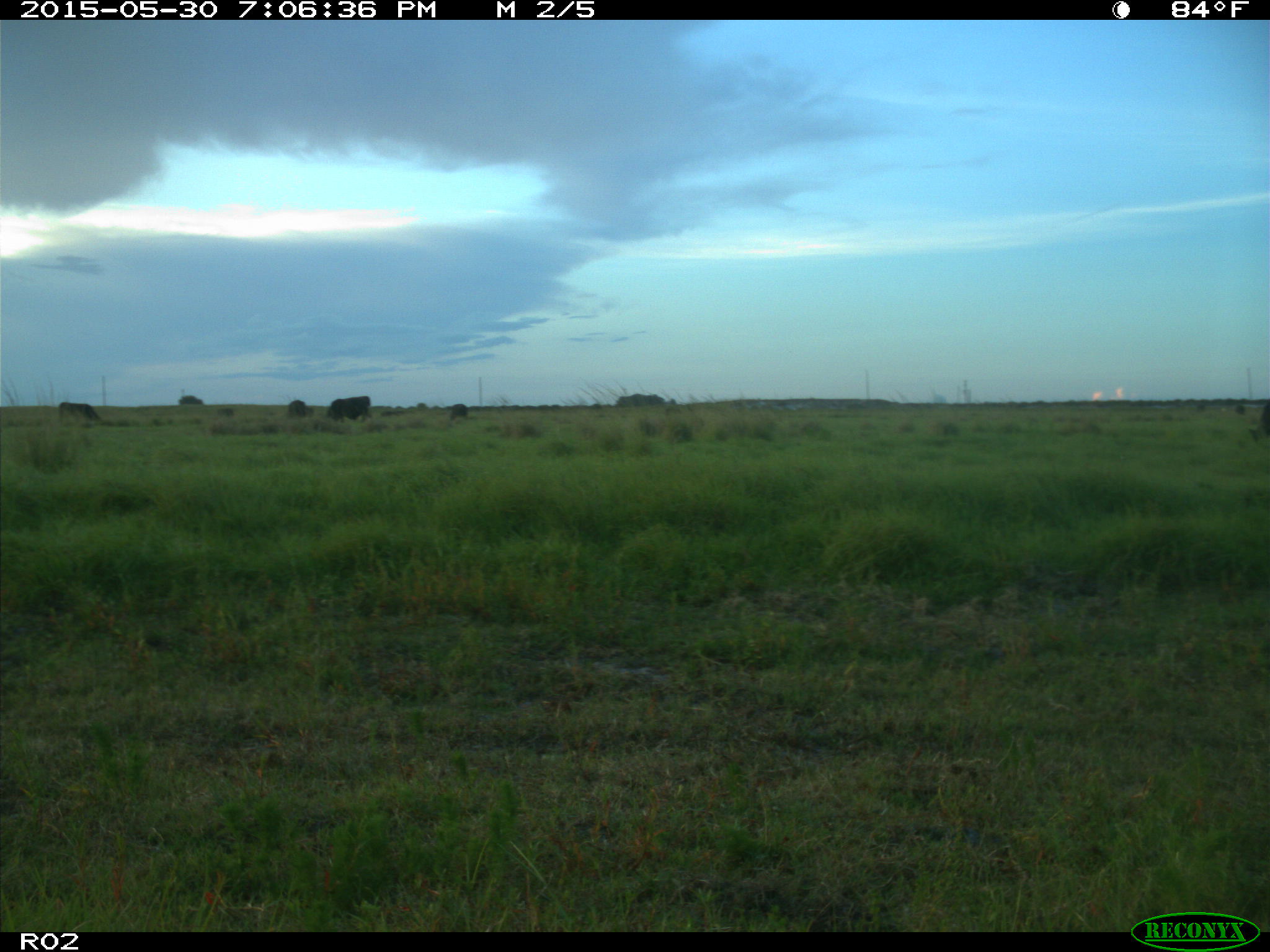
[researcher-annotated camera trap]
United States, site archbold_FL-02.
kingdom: Animalia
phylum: Chordata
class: Mammalia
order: Artiodactyla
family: Bovidae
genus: Bos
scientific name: Bos taurus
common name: domestic cow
Bos taurus (domestic cow).